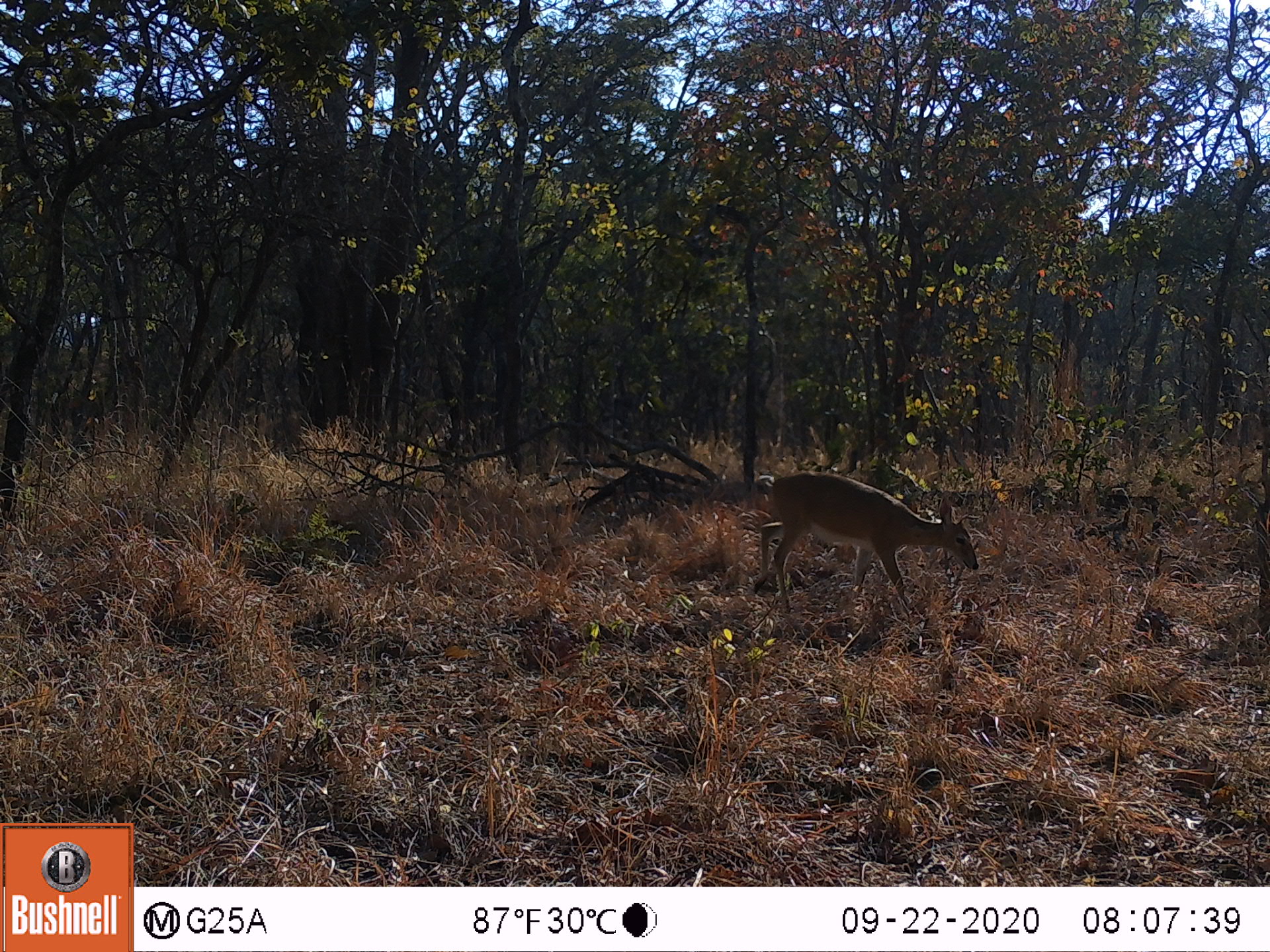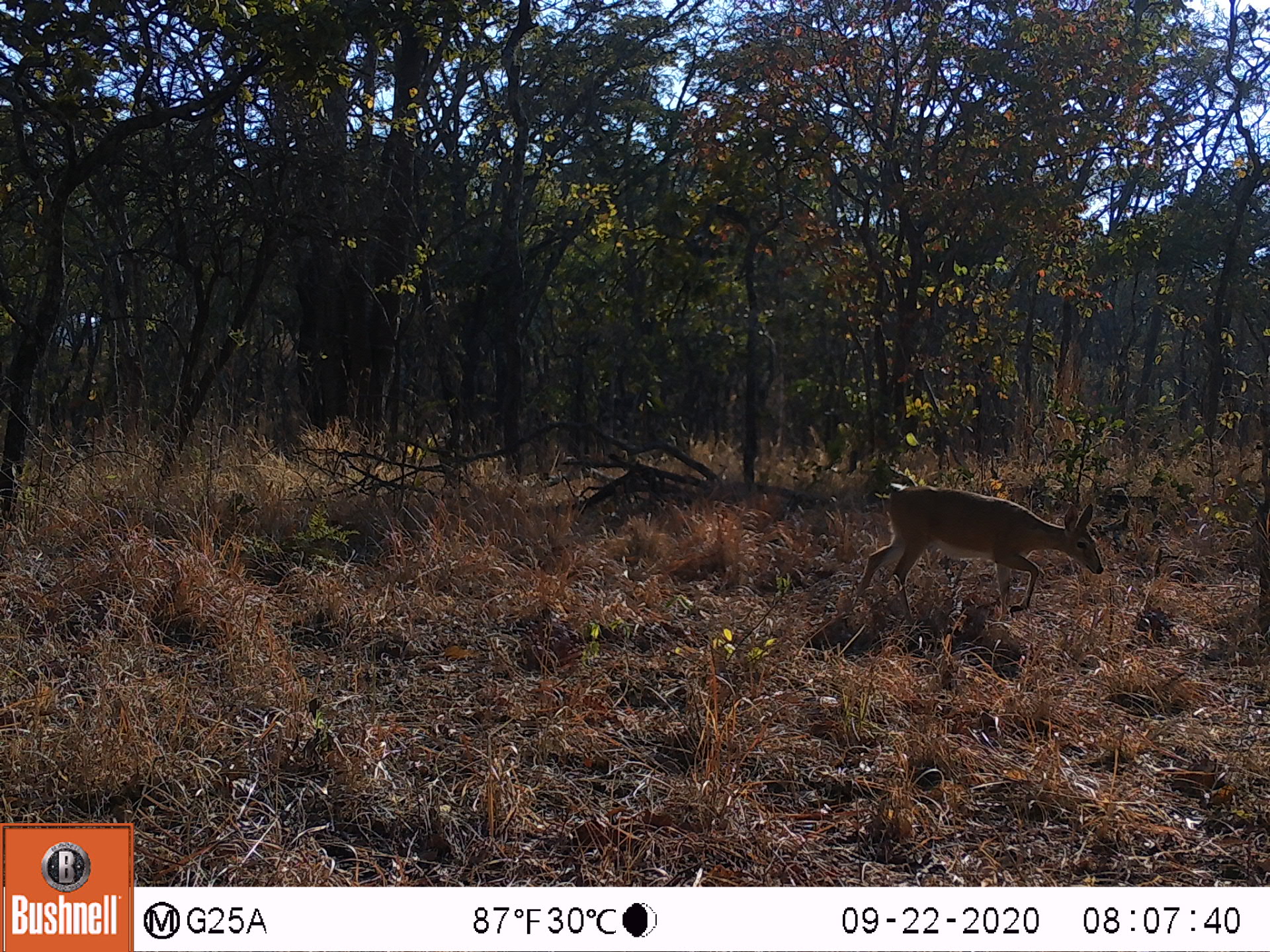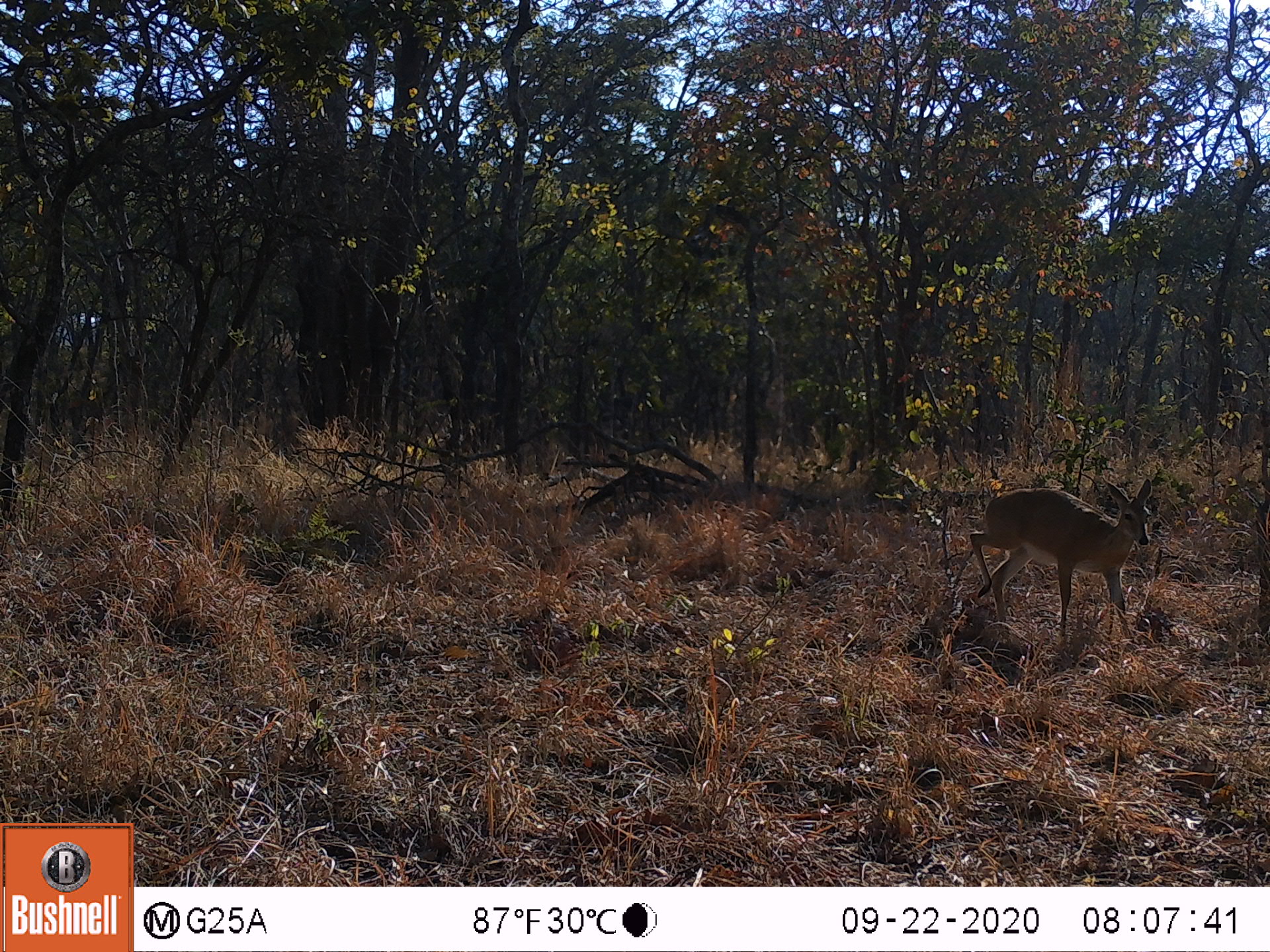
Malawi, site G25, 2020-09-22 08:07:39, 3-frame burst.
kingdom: Animalia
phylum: Chordata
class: Mammalia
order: Artiodactyla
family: Bovidae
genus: Sylvicapra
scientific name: Sylvicapra grimmia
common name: common duiker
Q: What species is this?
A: Common duiker (Sylvicapra grimmia).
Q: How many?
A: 1.